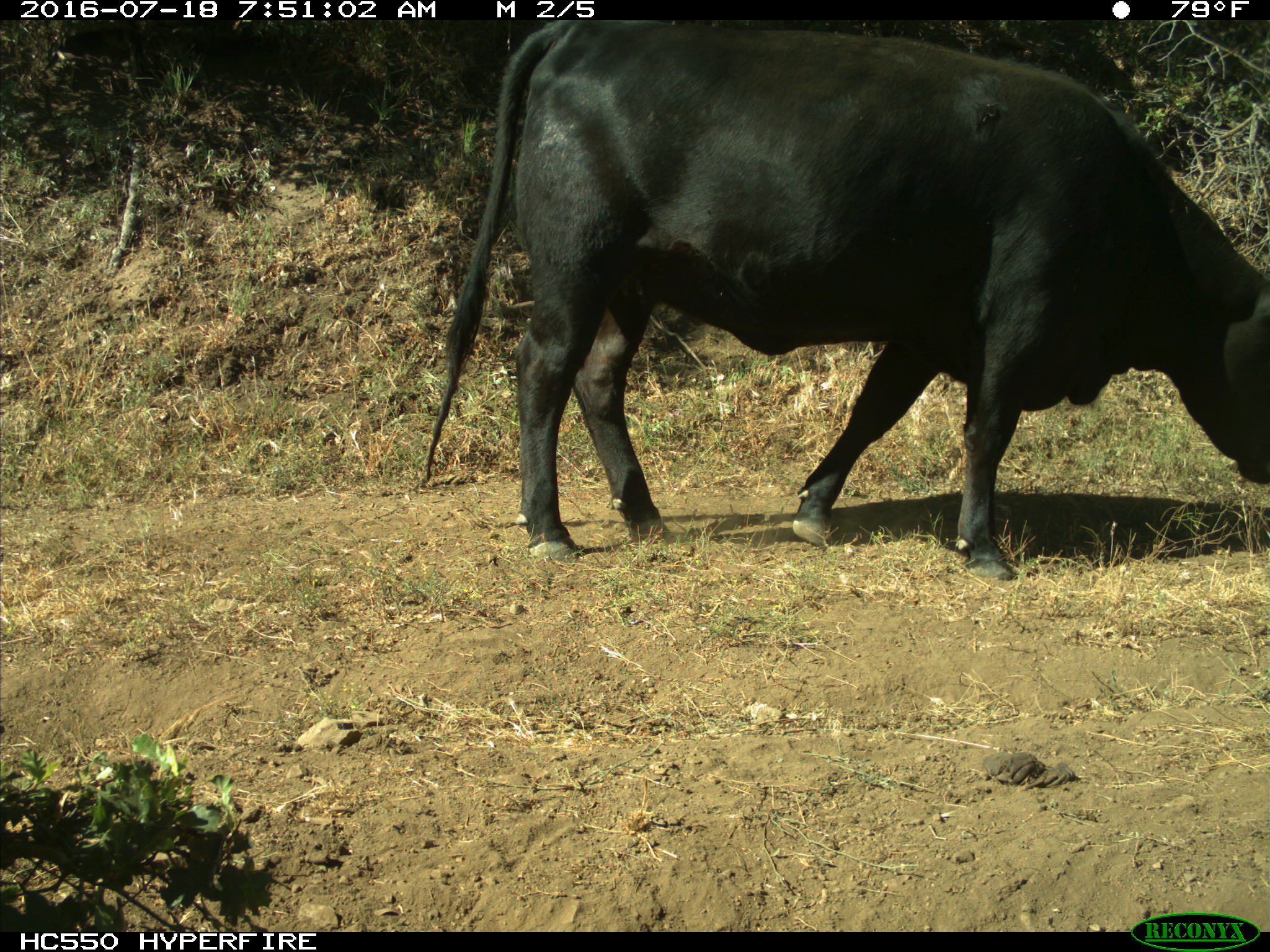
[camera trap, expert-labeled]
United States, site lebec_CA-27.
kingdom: Animalia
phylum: Chordata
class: Mammalia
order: Artiodactyla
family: Bovidae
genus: Bos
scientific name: Bos taurus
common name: domestic cow